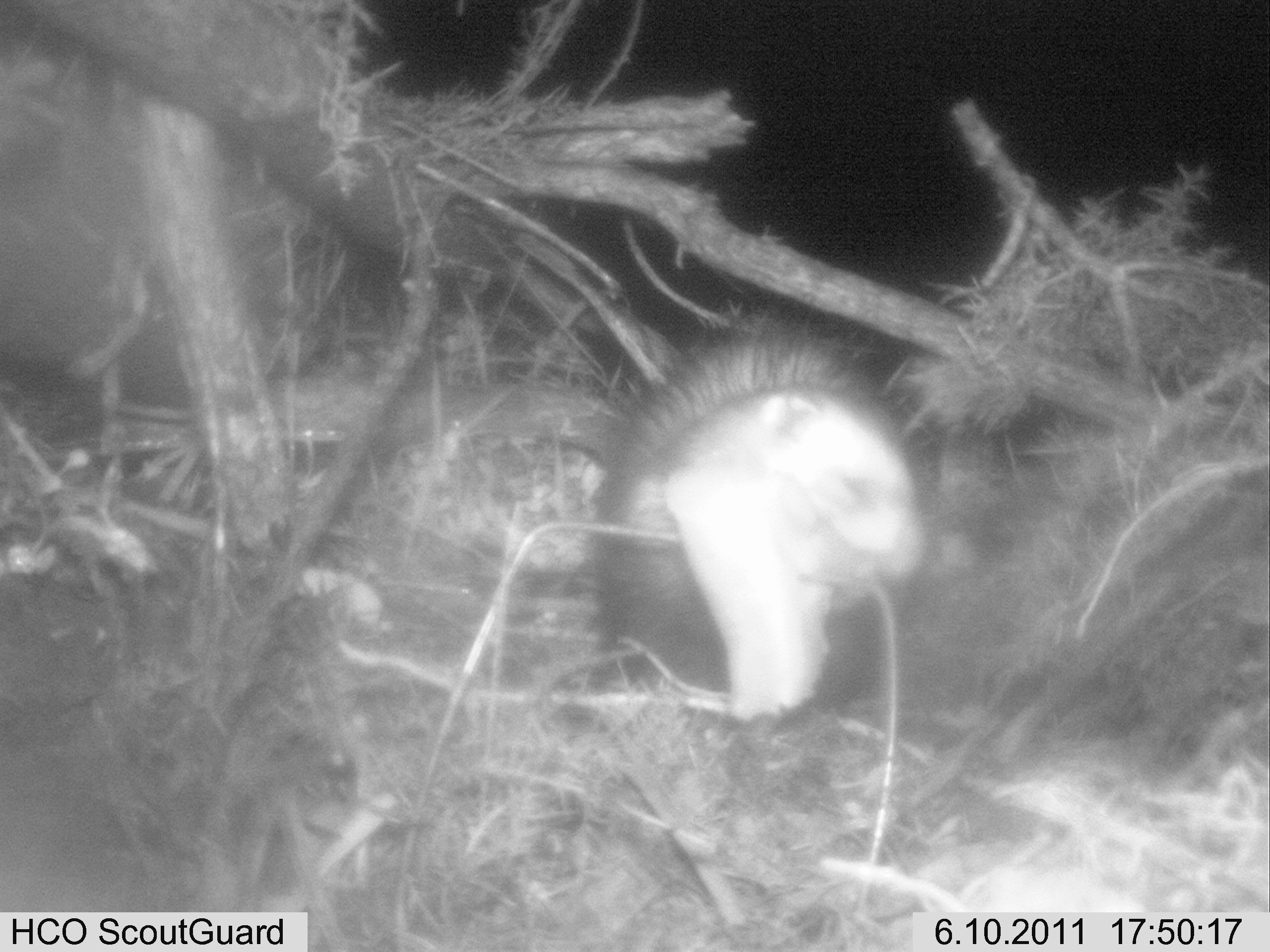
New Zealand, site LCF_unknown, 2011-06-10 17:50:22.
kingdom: Animalia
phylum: Chordata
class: Mammalia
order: Carnivora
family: Mustelidae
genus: Mustela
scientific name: Mustela furo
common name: ferret